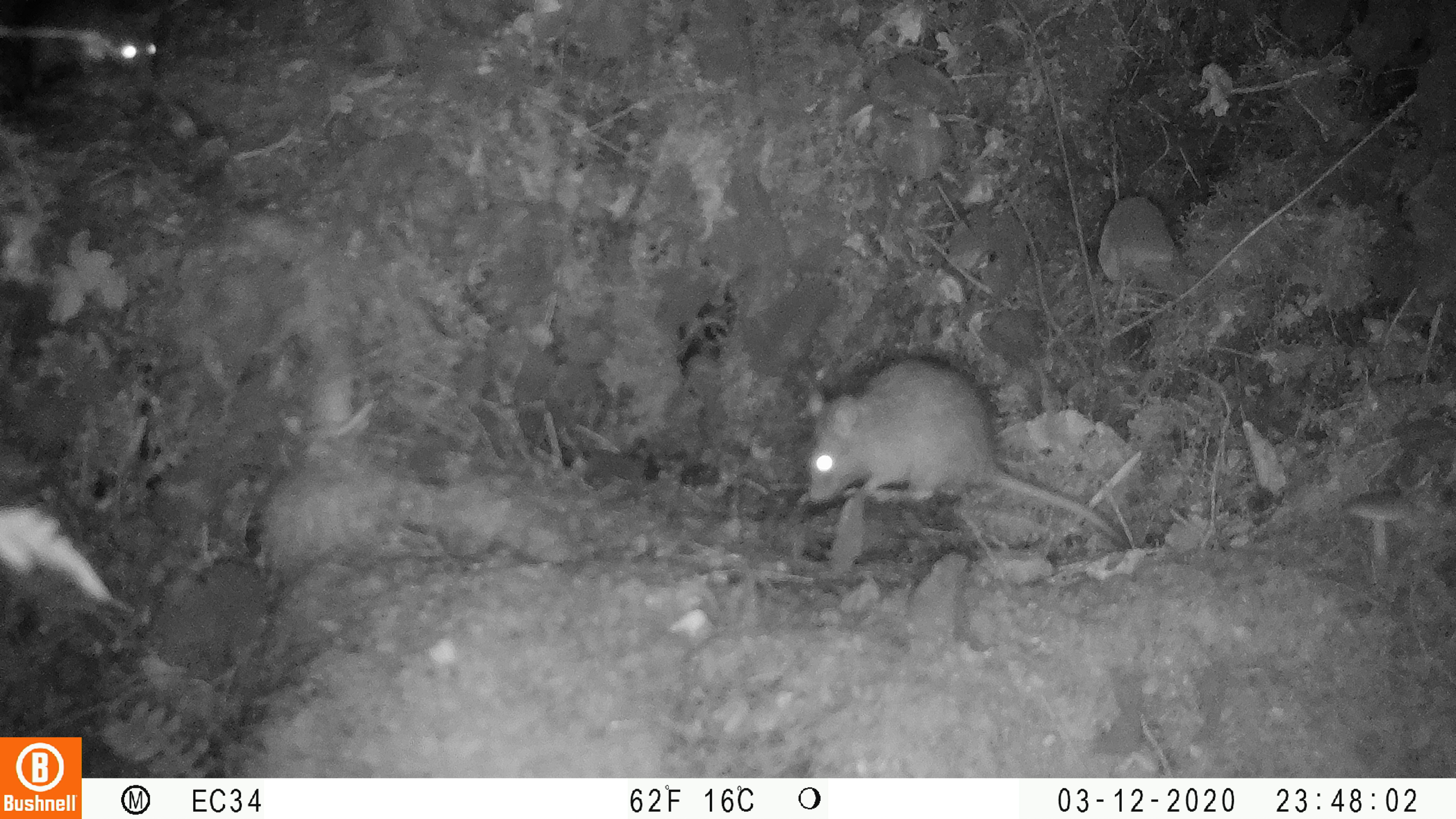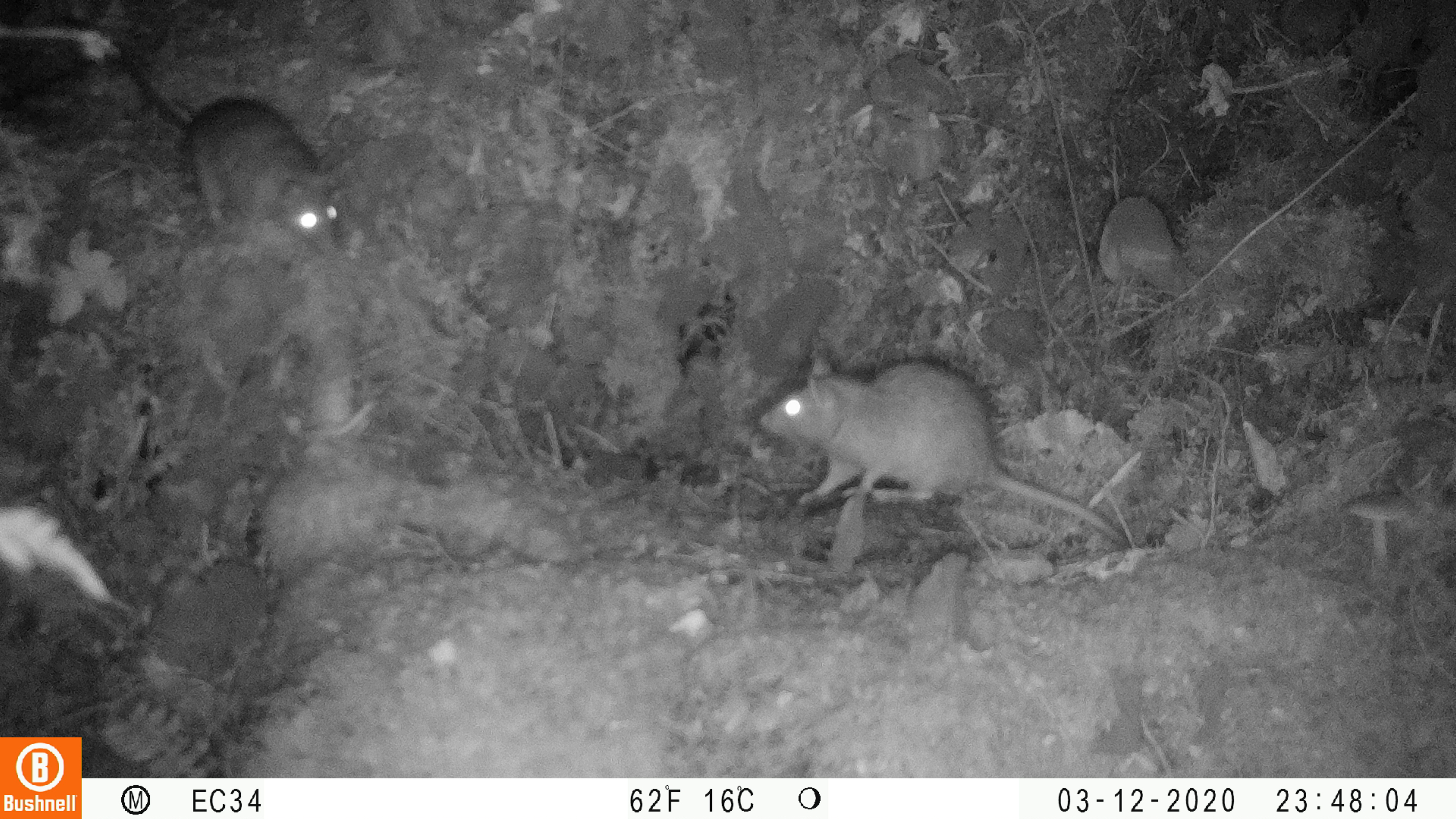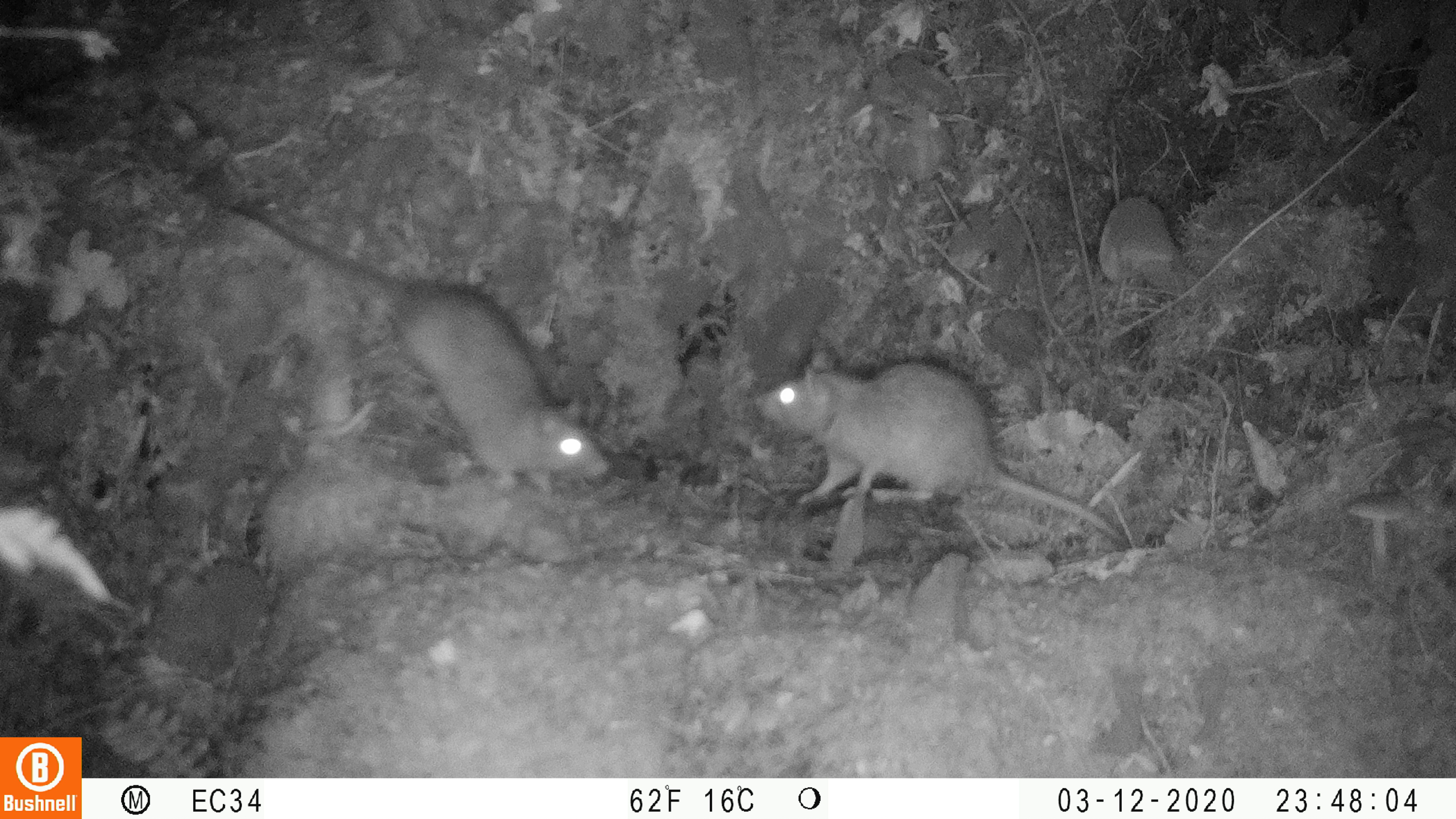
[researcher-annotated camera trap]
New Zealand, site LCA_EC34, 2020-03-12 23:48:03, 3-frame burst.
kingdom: Animalia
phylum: Chordata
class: Mammalia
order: Rodentia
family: Muridae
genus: Rattus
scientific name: Rattus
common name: rat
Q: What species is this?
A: Rat (Rattus).